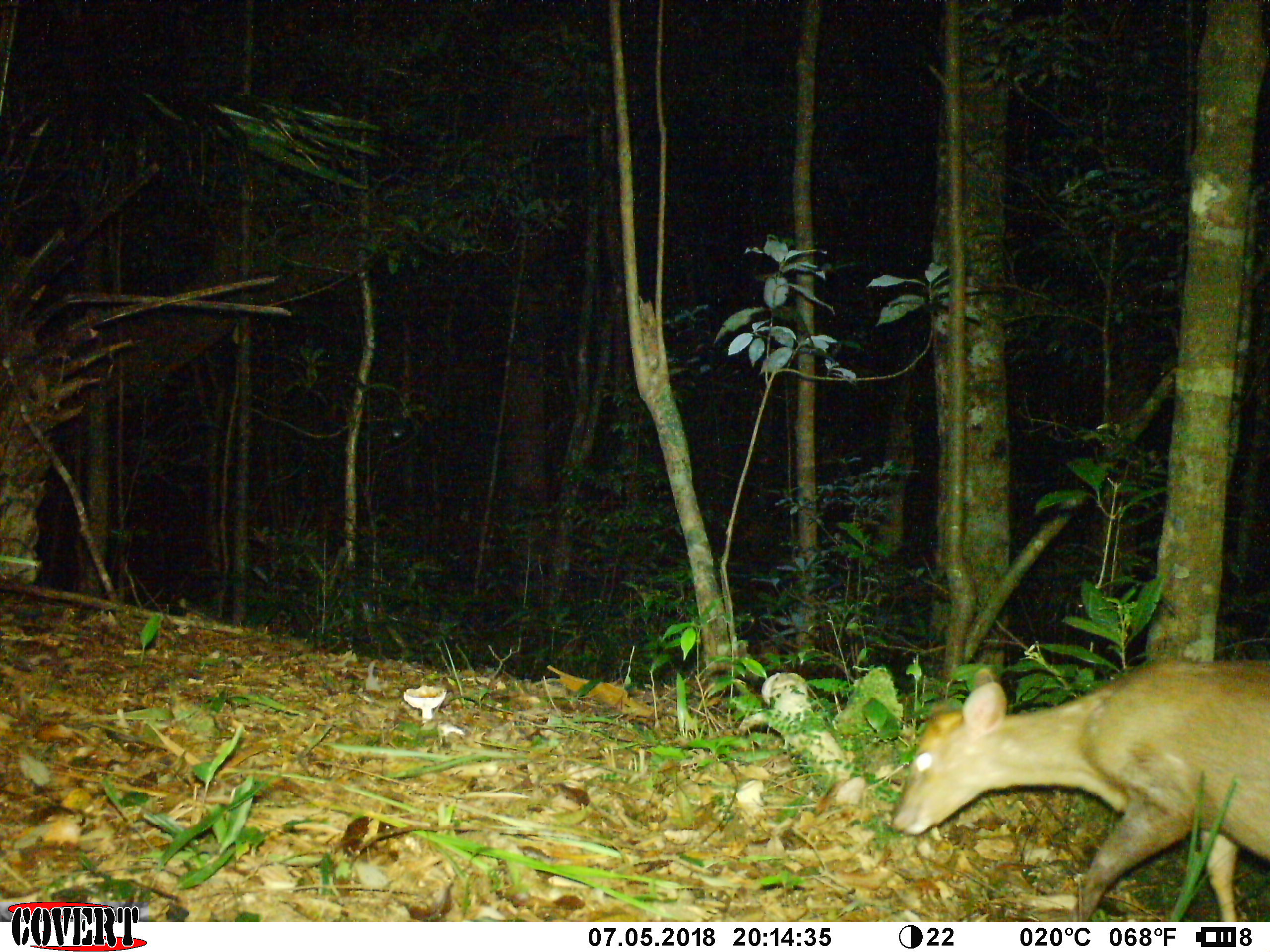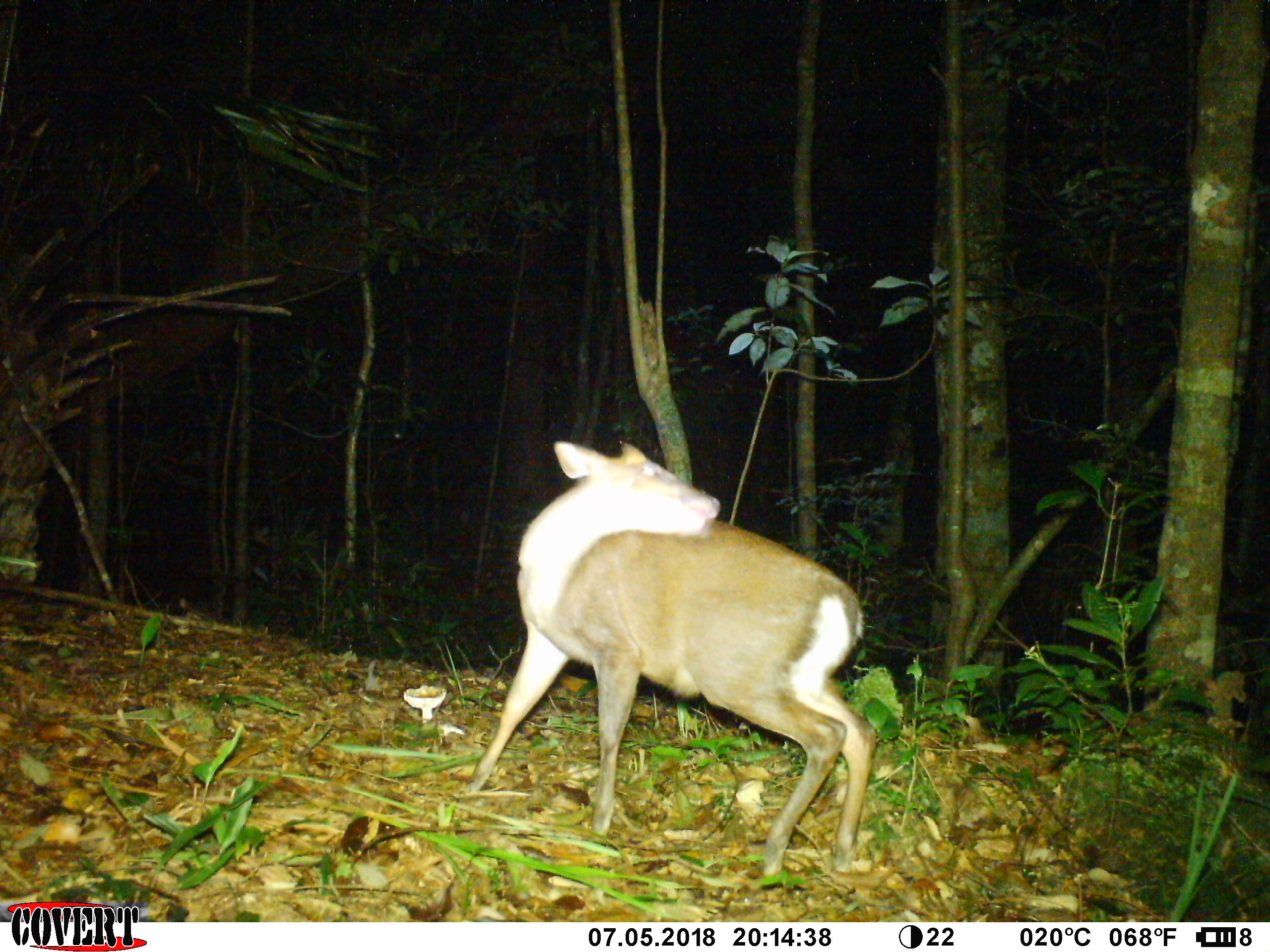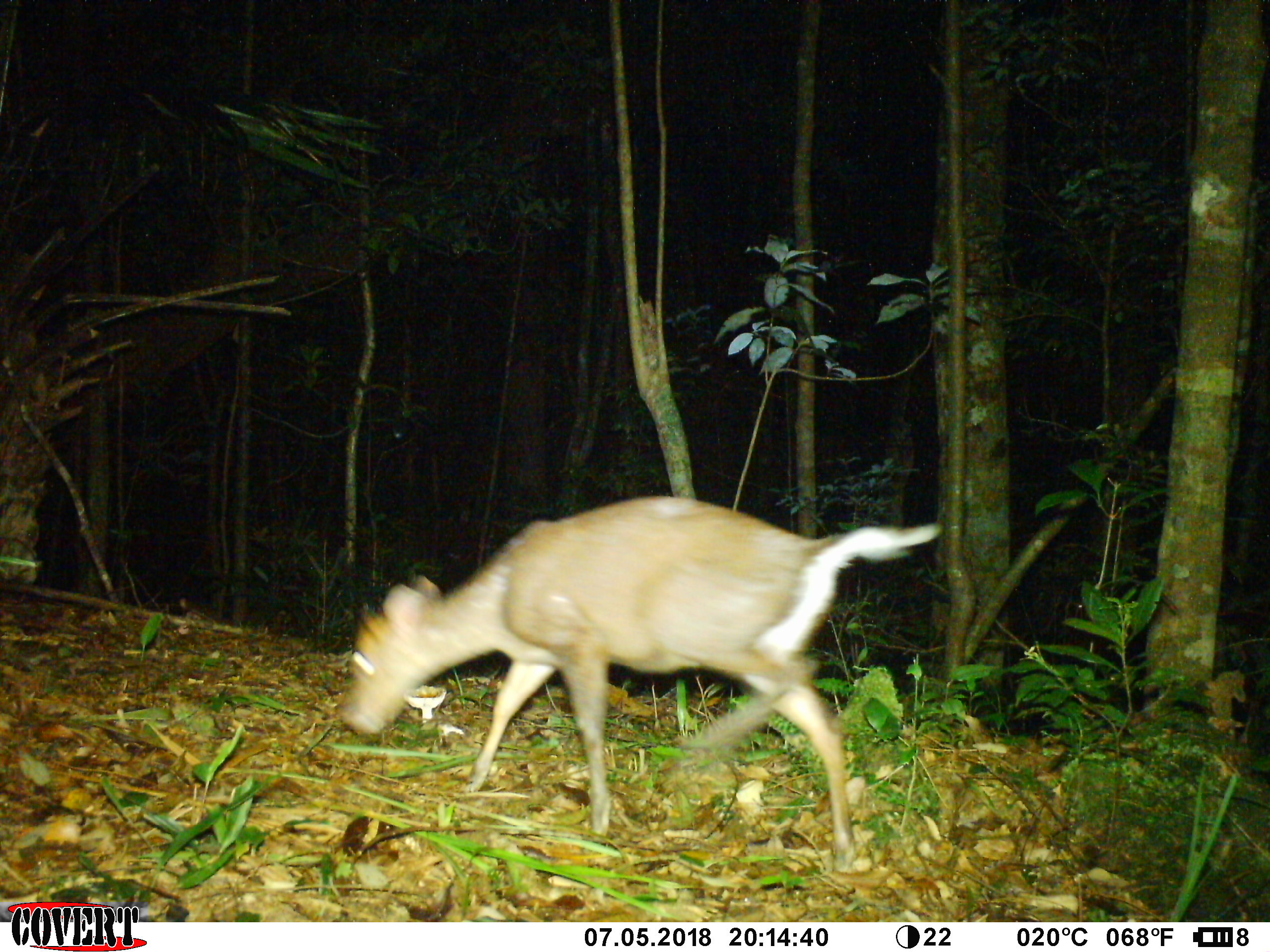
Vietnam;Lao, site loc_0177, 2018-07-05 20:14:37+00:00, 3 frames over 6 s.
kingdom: Animalia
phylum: Chordata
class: Mammalia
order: Artiodactyla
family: Cervidae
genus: Muntiacus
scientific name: Muntiacus rooseveltorum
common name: roosevelt's muntjac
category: roosevelts muntjac group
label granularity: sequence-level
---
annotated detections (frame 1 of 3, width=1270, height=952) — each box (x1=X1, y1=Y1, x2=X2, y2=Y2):
roosevelts muntjac group: (x1=889, y1=658, x2=1270, y2=922)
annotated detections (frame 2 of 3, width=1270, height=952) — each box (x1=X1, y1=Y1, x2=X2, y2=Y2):
roosevelts muntjac group: (x1=465, y1=440, x2=877, y2=876)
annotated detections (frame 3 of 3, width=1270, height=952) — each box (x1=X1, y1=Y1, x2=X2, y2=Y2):
roosevelts muntjac group: (x1=339, y1=493, x2=942, y2=874)